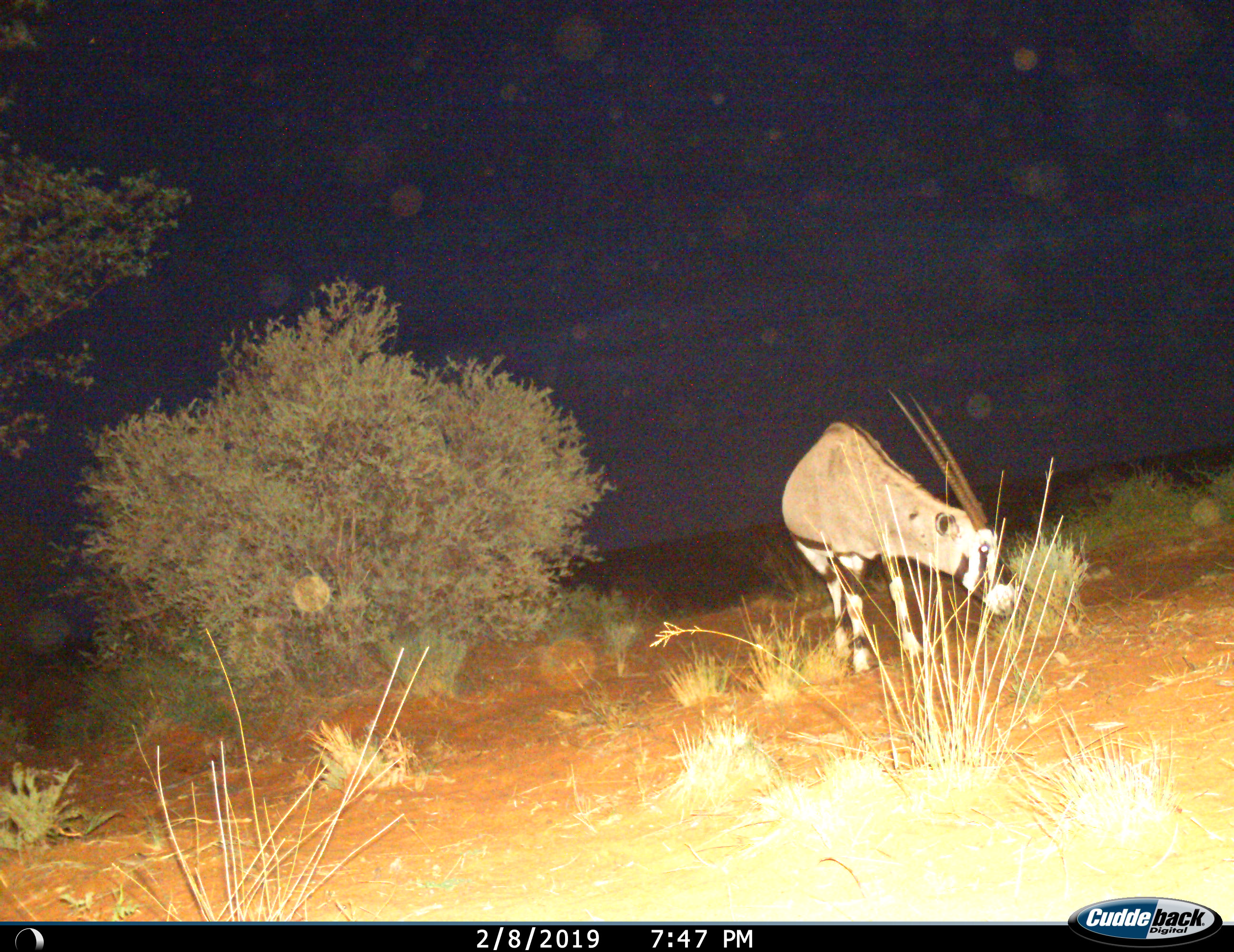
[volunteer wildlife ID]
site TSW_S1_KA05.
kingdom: Animalia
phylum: Chordata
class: Mammalia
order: Artiodactyla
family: Bovidae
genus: Oryx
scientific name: Oryx gazella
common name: gemsbok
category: oryx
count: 1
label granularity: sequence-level